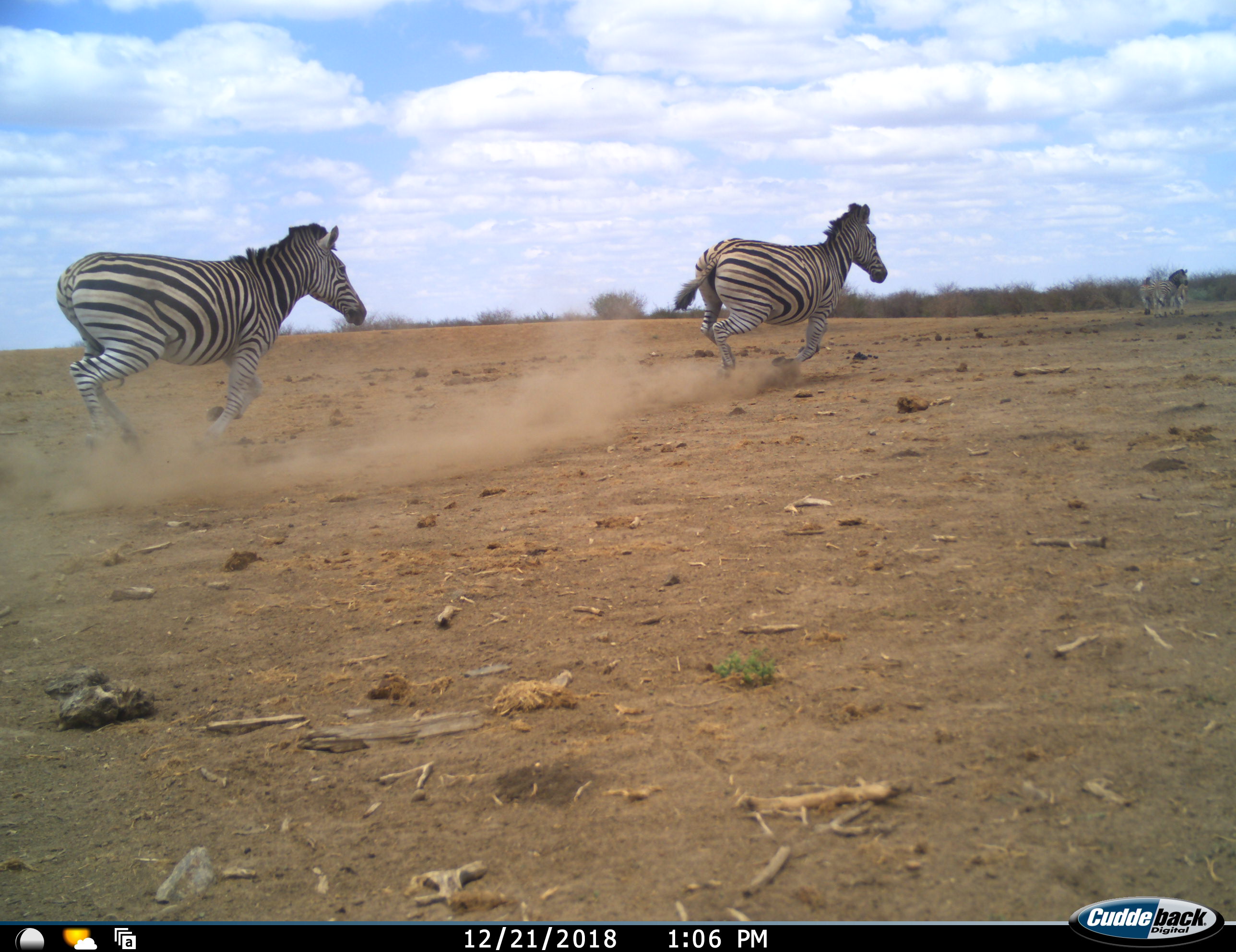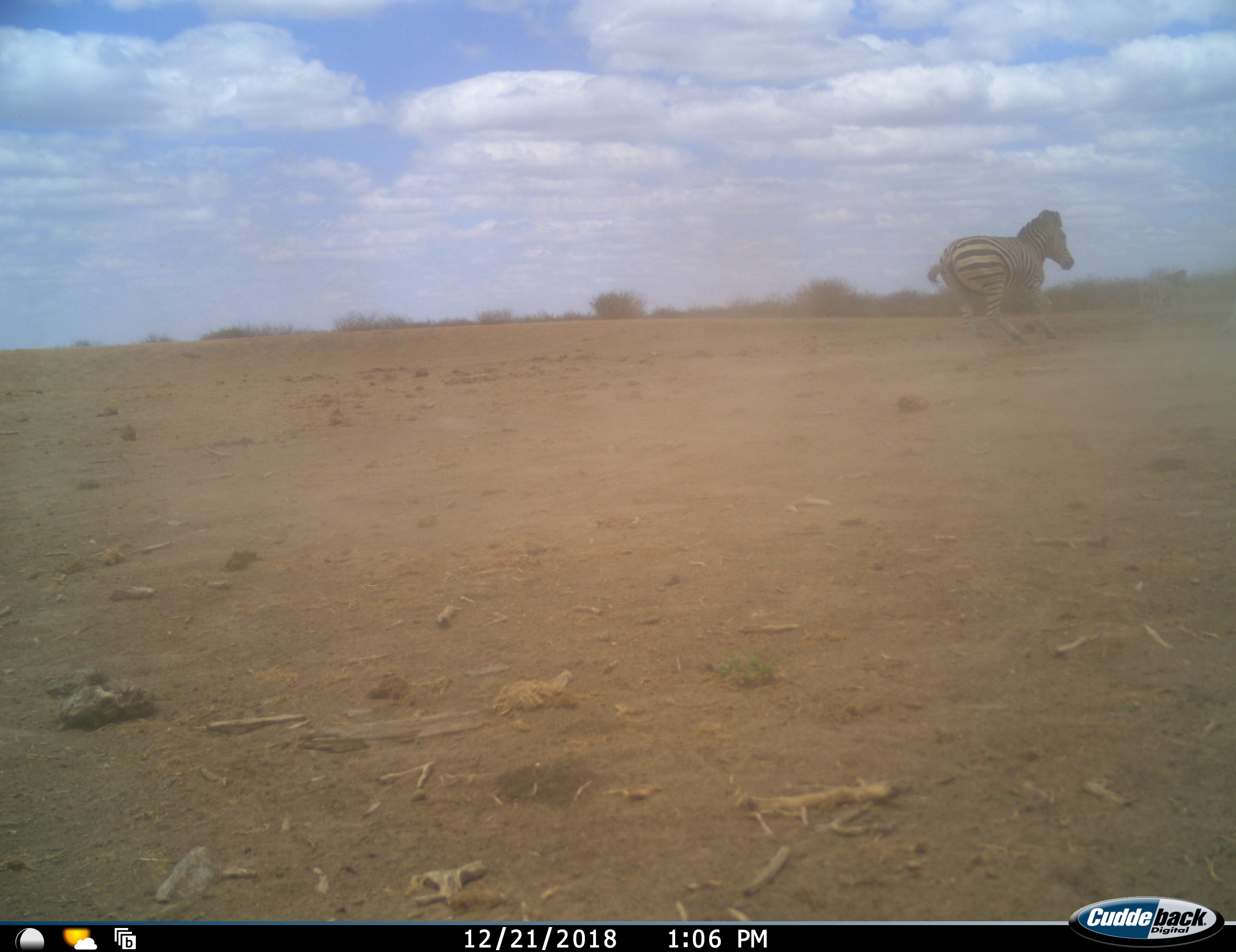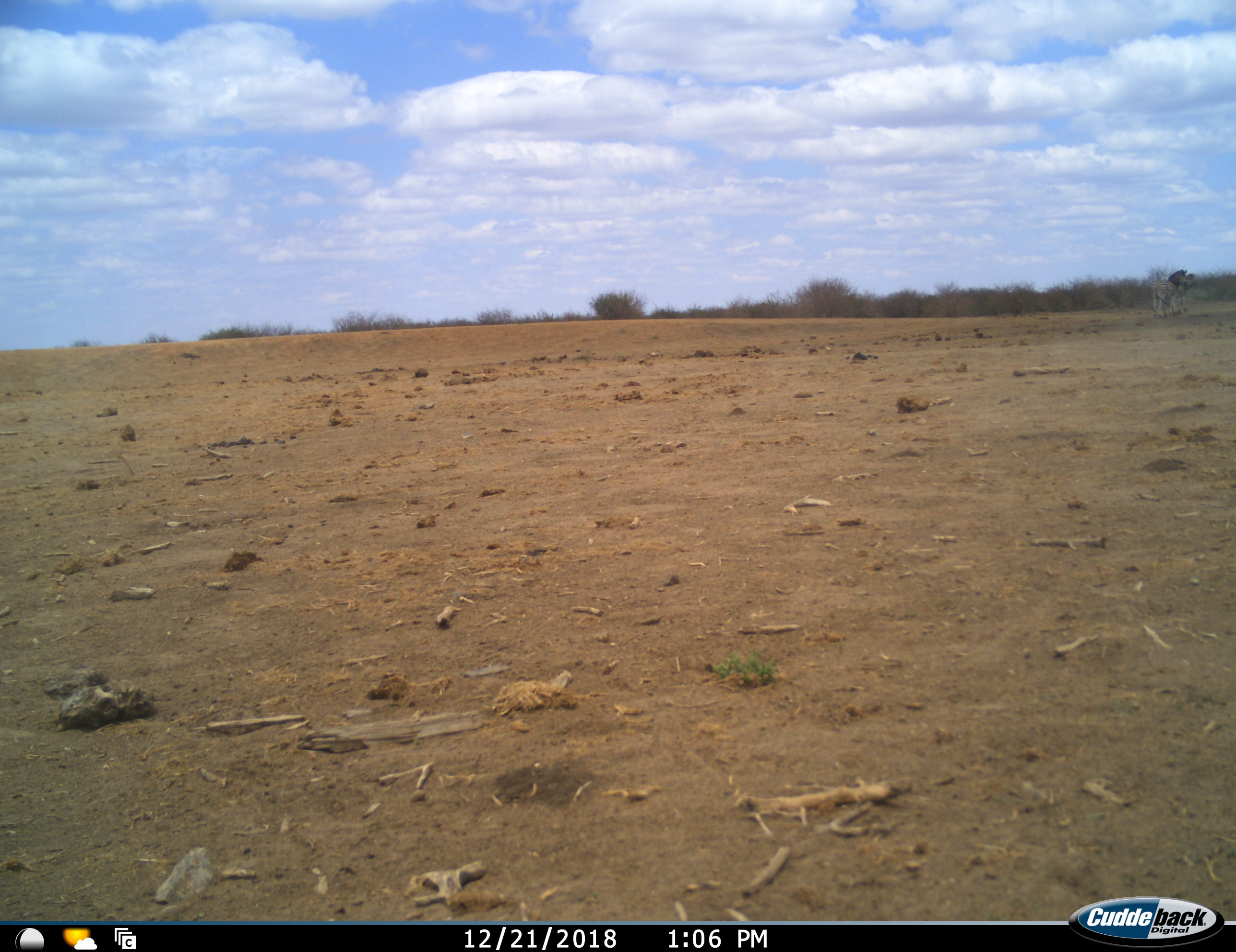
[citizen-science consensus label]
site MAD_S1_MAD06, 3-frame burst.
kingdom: Animalia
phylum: Chordata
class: Mammalia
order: Perissodactyla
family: Equidae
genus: Equus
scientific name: Equus quagga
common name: plains zebra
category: zebraplains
Zebraplains (plains zebra) (Equus quagga), count 3. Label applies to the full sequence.